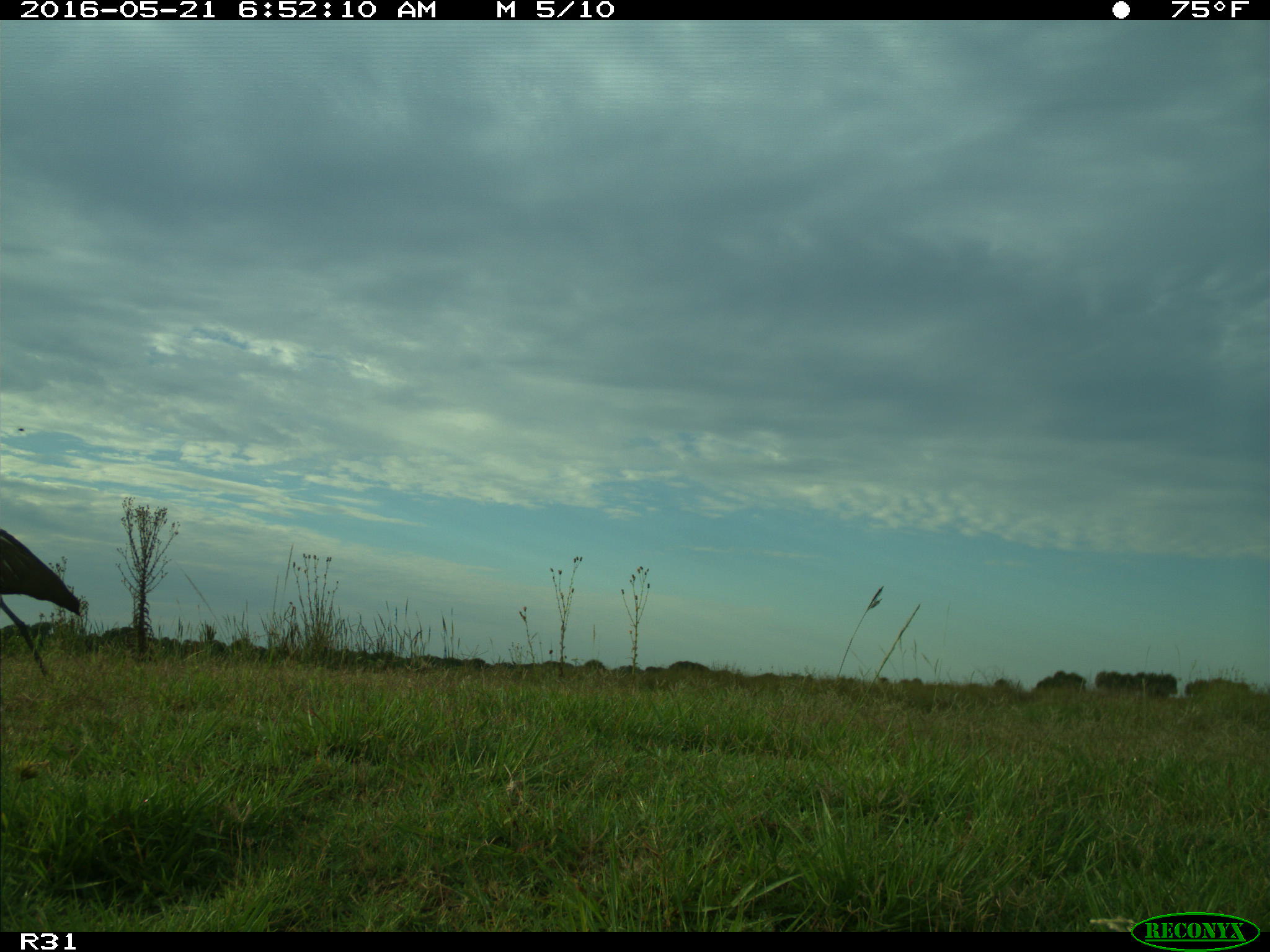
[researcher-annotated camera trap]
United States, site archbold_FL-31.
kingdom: Animalia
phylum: Chordata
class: Aves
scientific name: Aves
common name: birds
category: unidentified bird